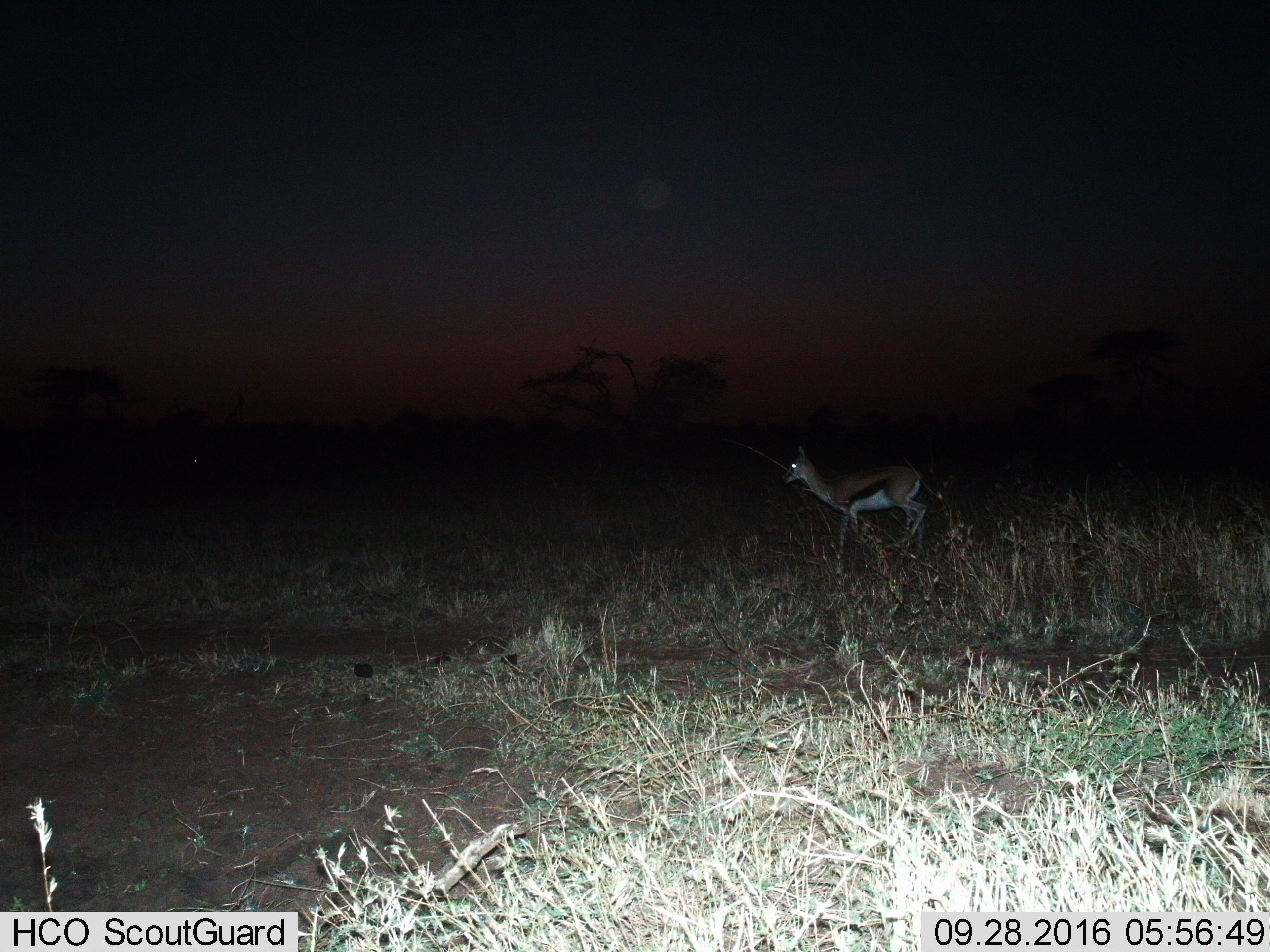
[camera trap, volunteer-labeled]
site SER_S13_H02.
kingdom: Animalia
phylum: Chordata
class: Mammalia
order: Artiodactyla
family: Bovidae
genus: Eudorcas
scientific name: Eudorcas thomsonii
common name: thomson's gazelle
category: gazellethomsons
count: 1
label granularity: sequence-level